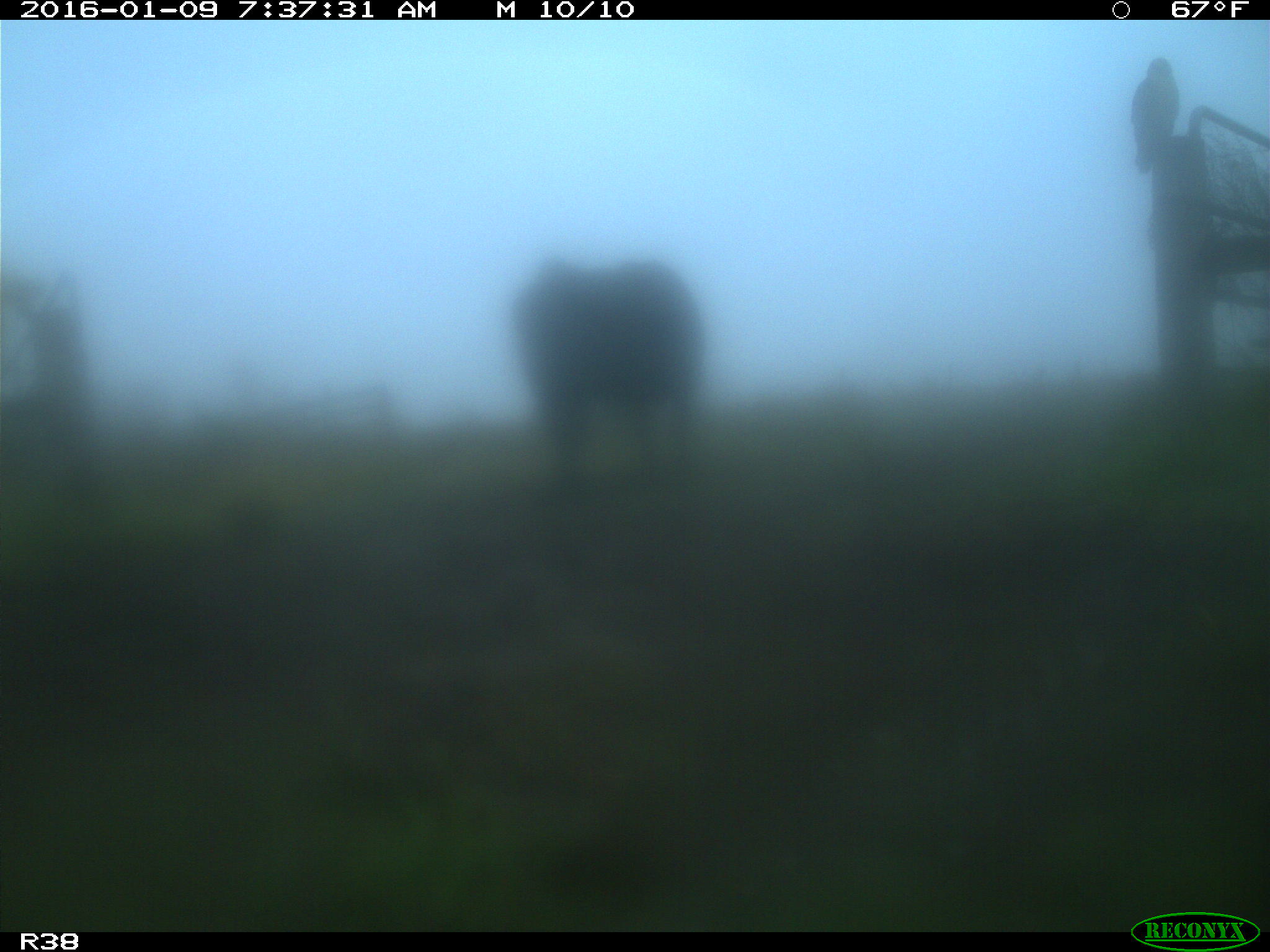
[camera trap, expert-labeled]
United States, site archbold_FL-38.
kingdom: Animalia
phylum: Chordata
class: Mammalia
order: Artiodactyla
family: Bovidae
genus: Bos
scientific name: Bos taurus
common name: domestic cow